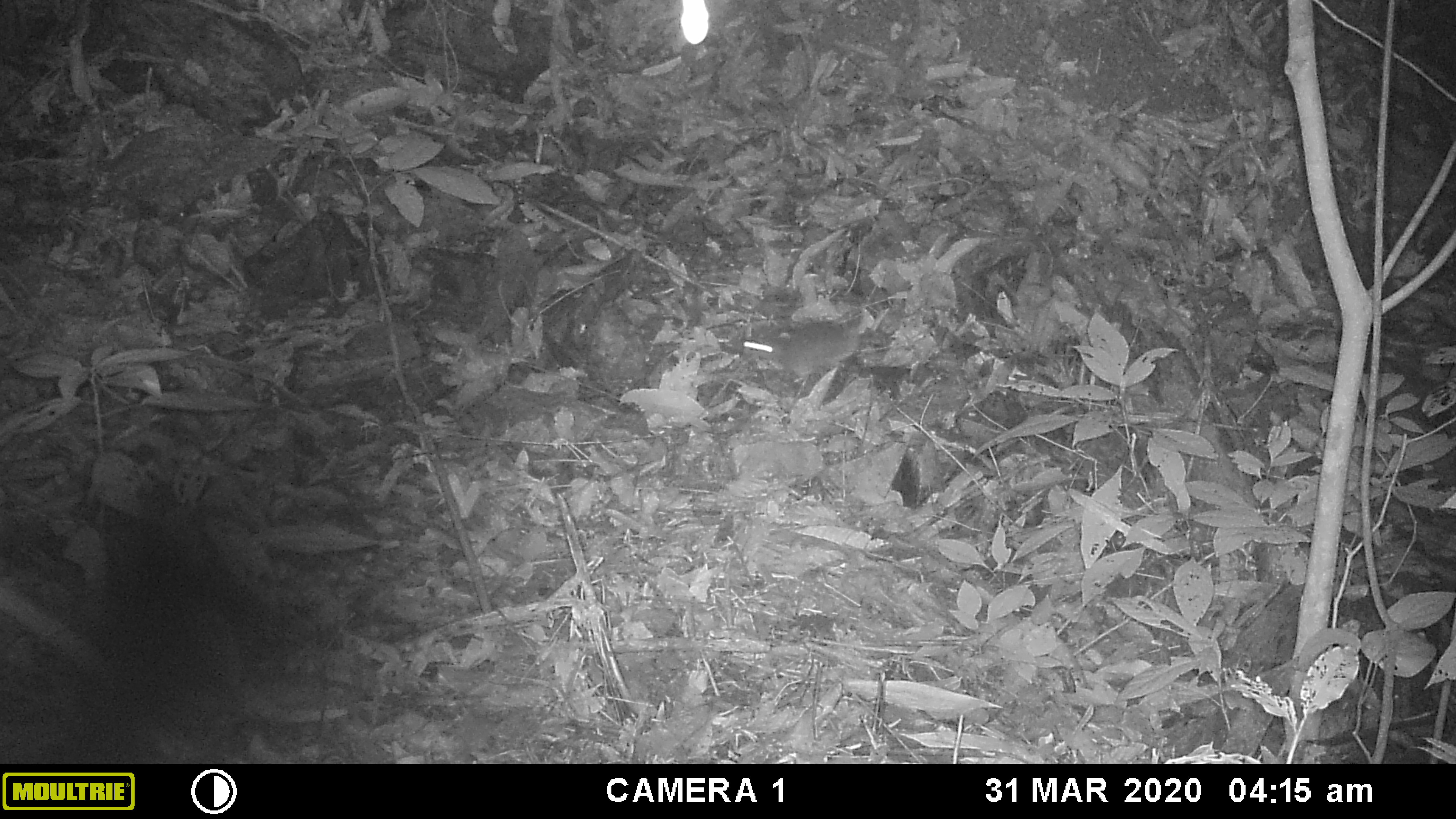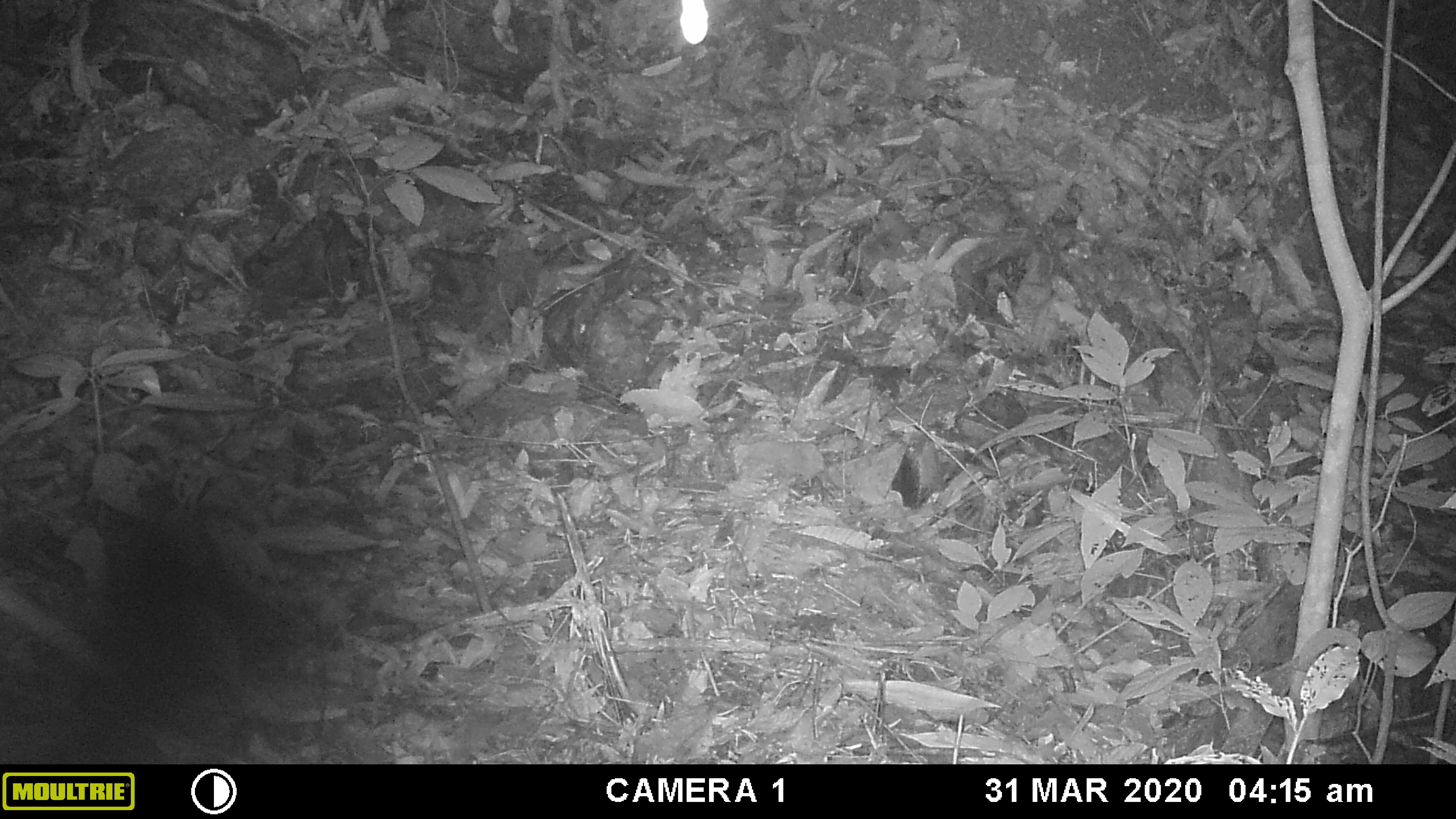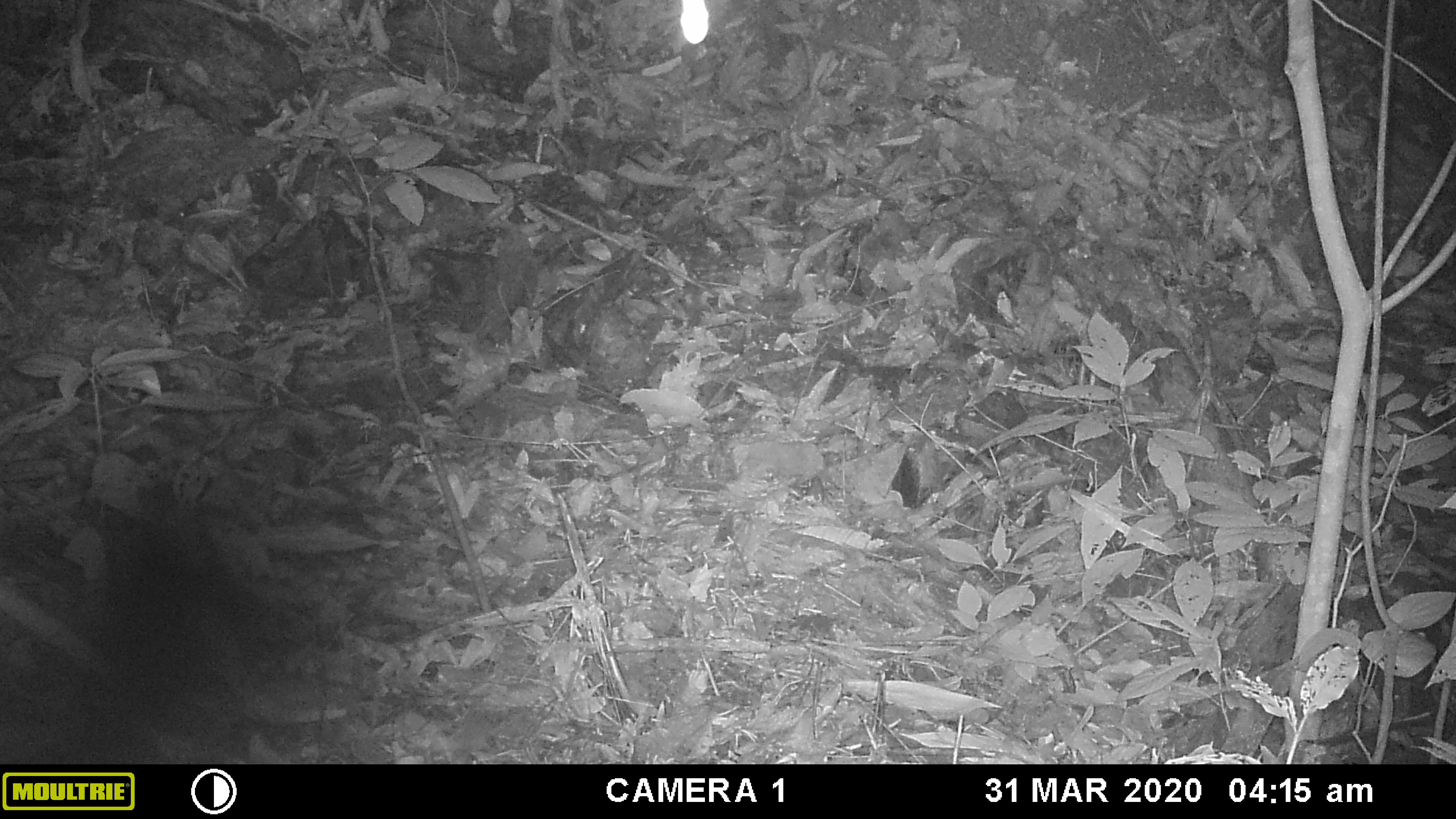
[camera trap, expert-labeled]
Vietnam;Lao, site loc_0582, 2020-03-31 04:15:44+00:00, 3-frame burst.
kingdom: Animalia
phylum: Chordata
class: Mammalia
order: Rodentia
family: Muridae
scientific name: Muridae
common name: old-world mice and rats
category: unidentified murid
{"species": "unidentified murid (old-world mice and rats) (Muridae)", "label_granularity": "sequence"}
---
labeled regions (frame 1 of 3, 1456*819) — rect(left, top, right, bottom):
unidentified murid: rect(744, 322, 862, 386)